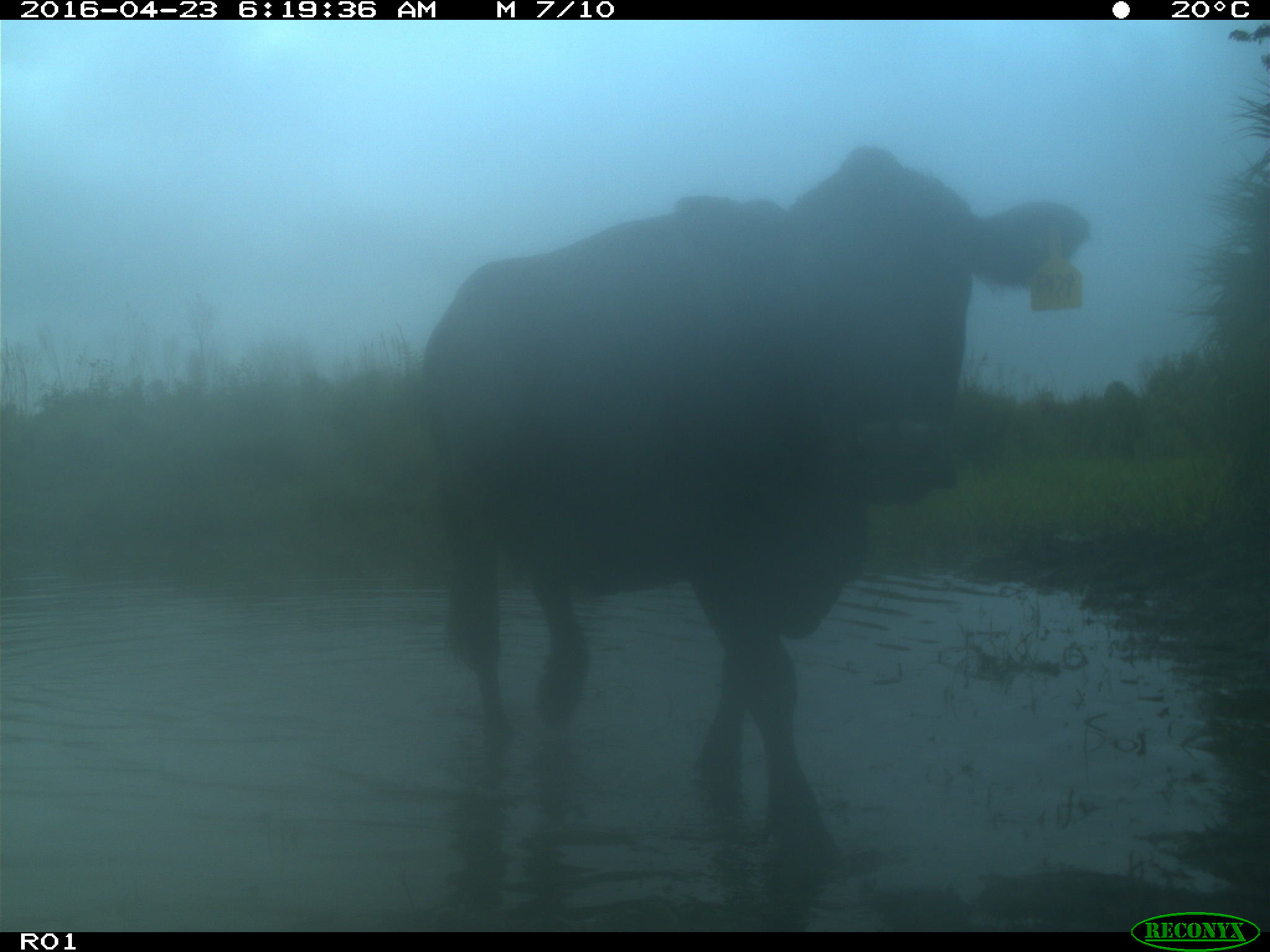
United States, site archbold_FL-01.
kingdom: Animalia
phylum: Chordata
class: Mammalia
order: Artiodactyla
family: Bovidae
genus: Bos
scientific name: Bos taurus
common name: domestic cow